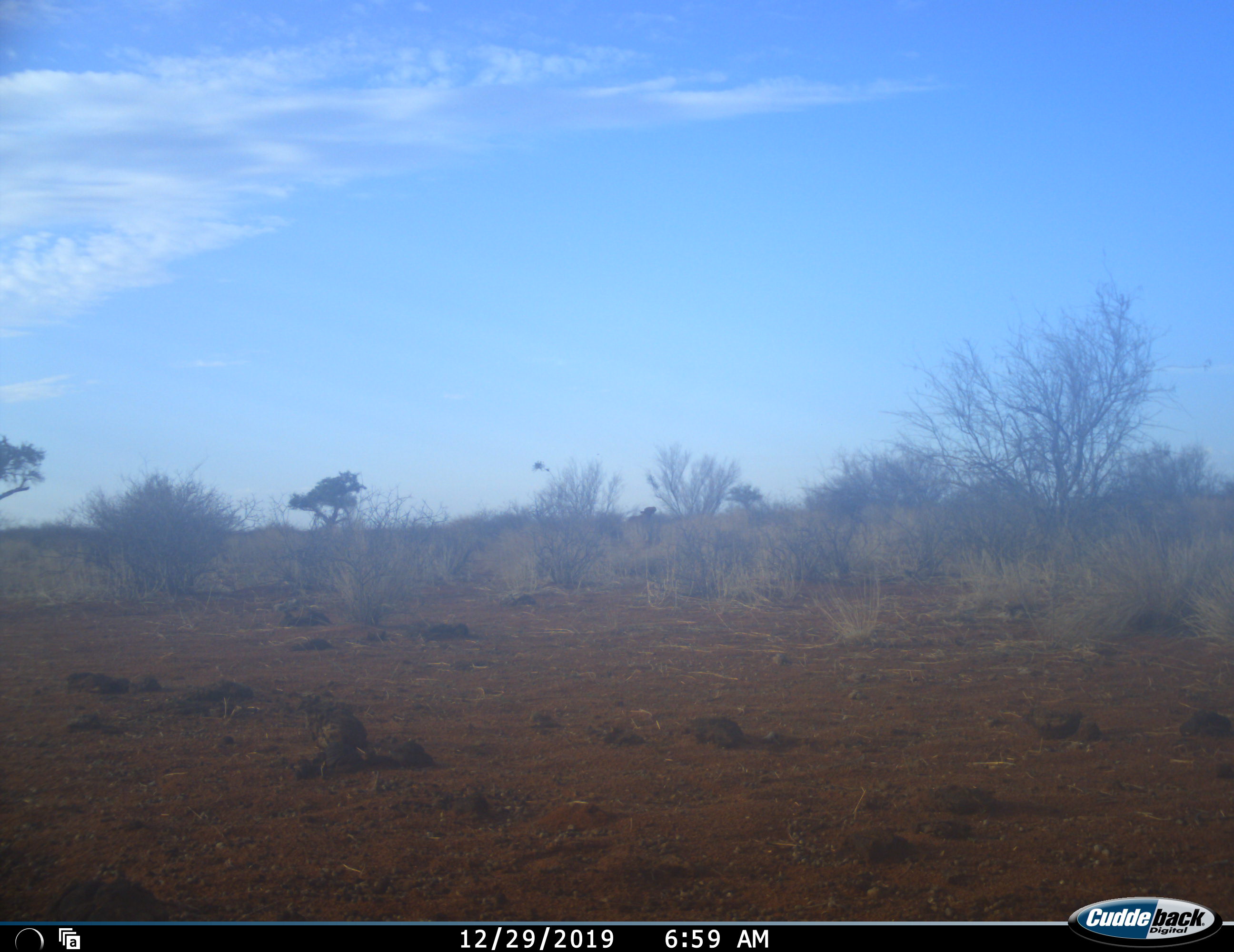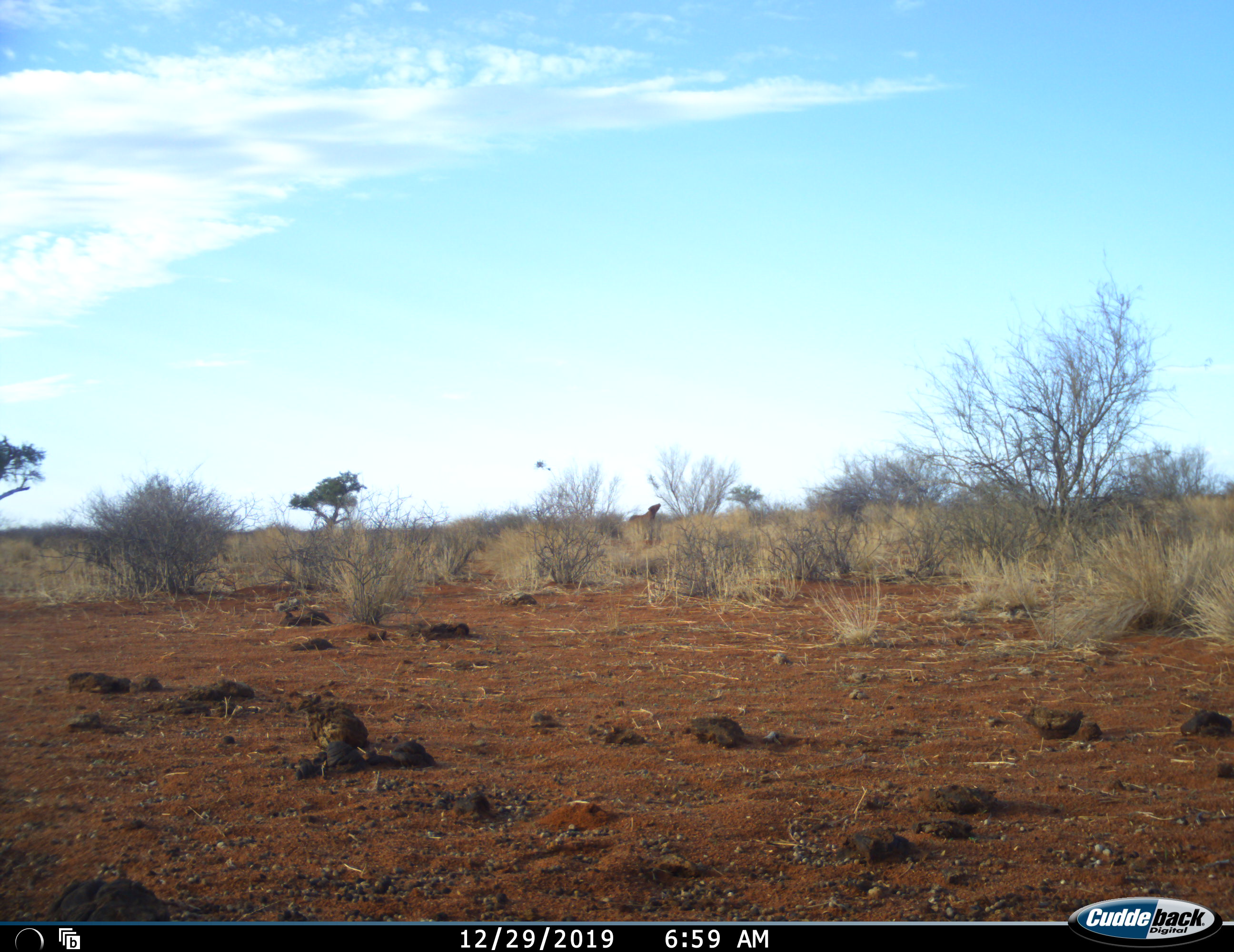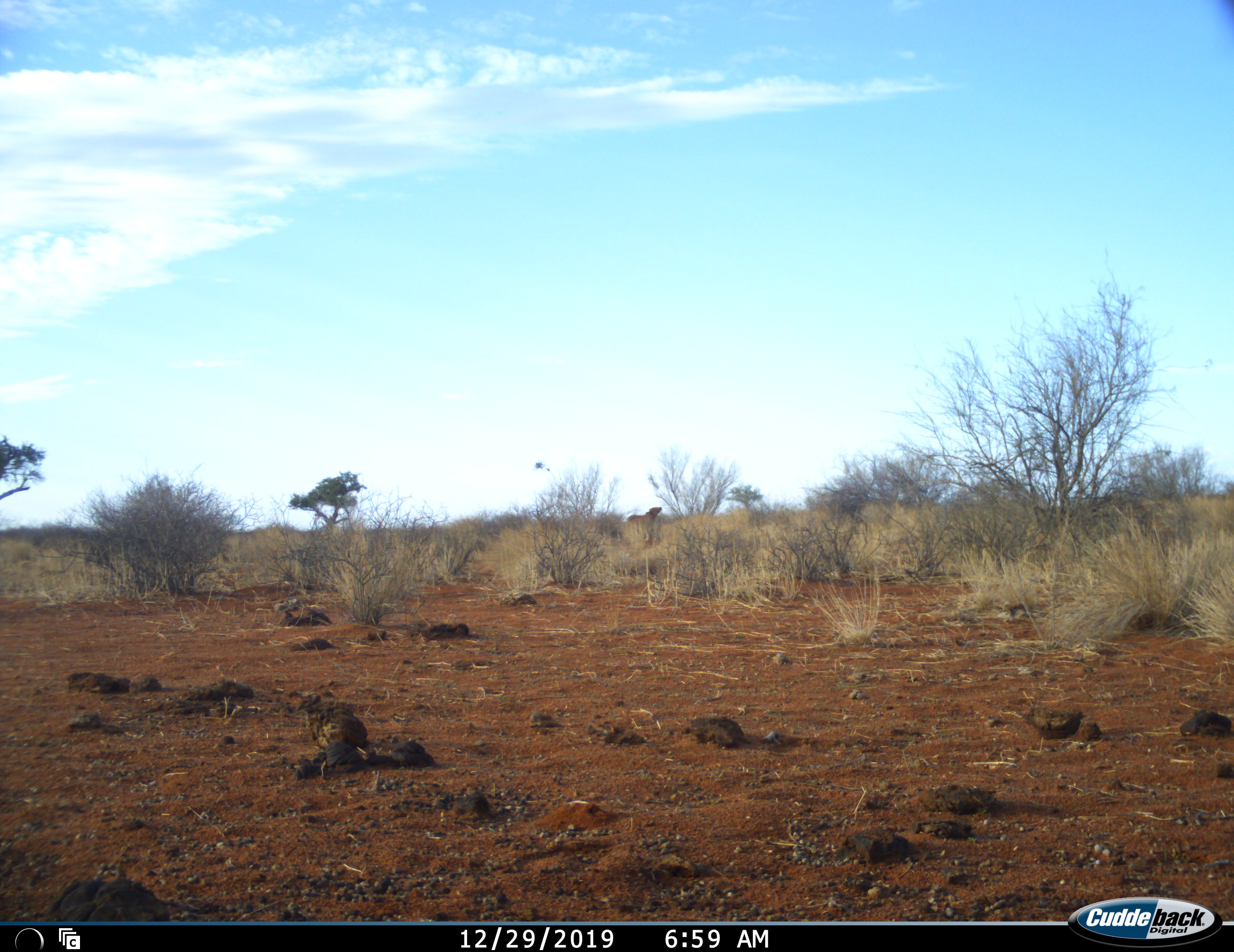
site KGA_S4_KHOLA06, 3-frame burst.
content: unidentified animal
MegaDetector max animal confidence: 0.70